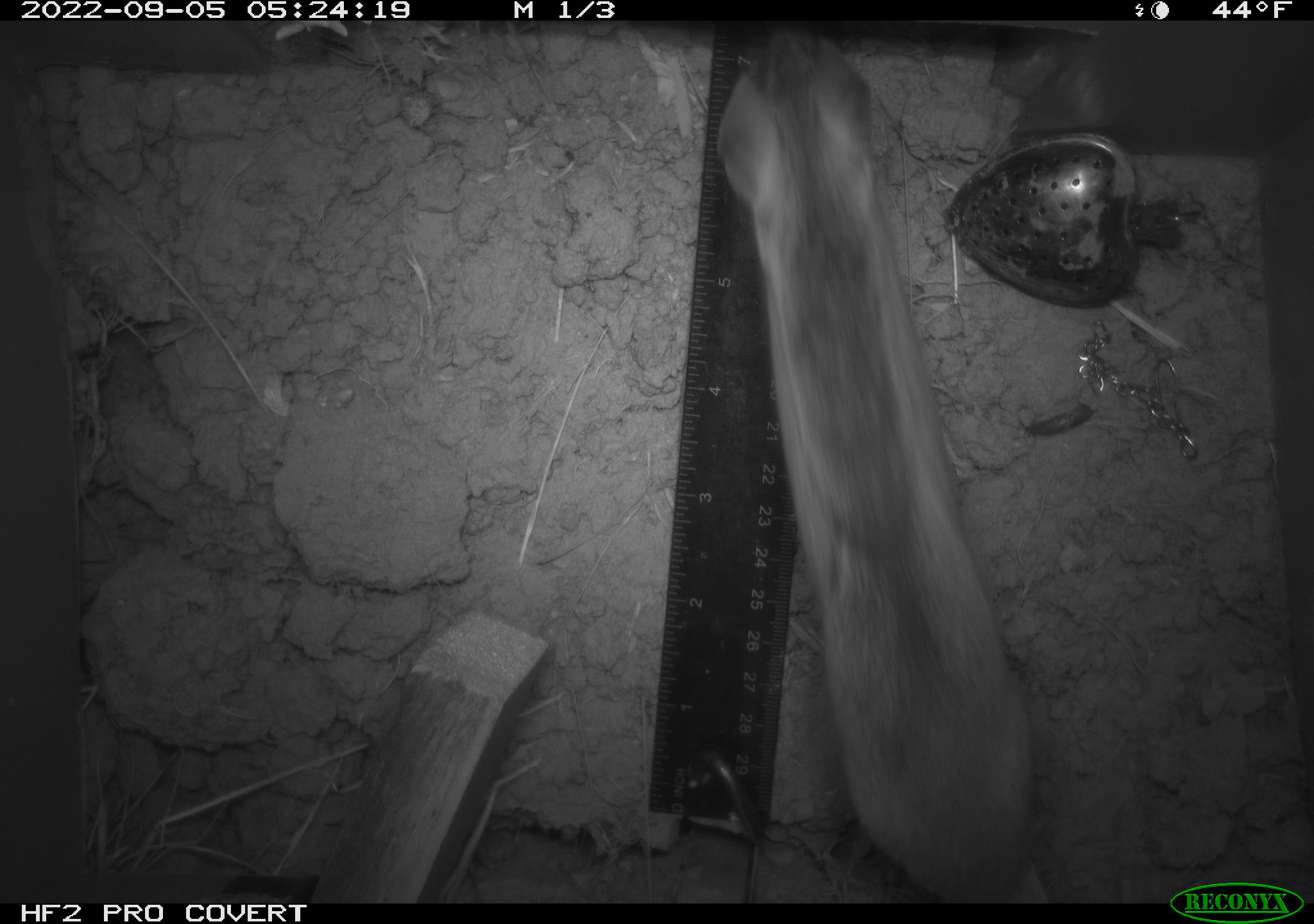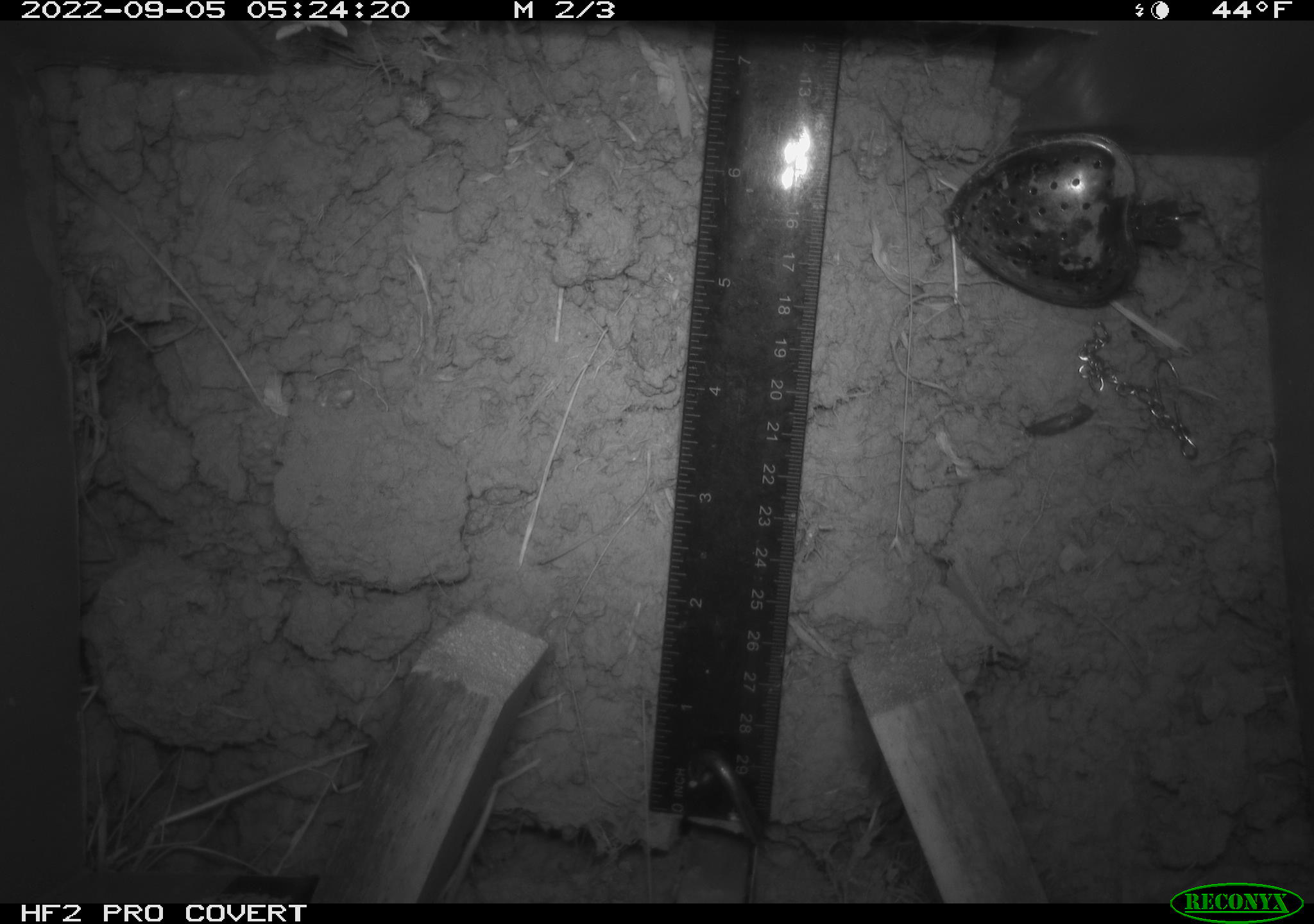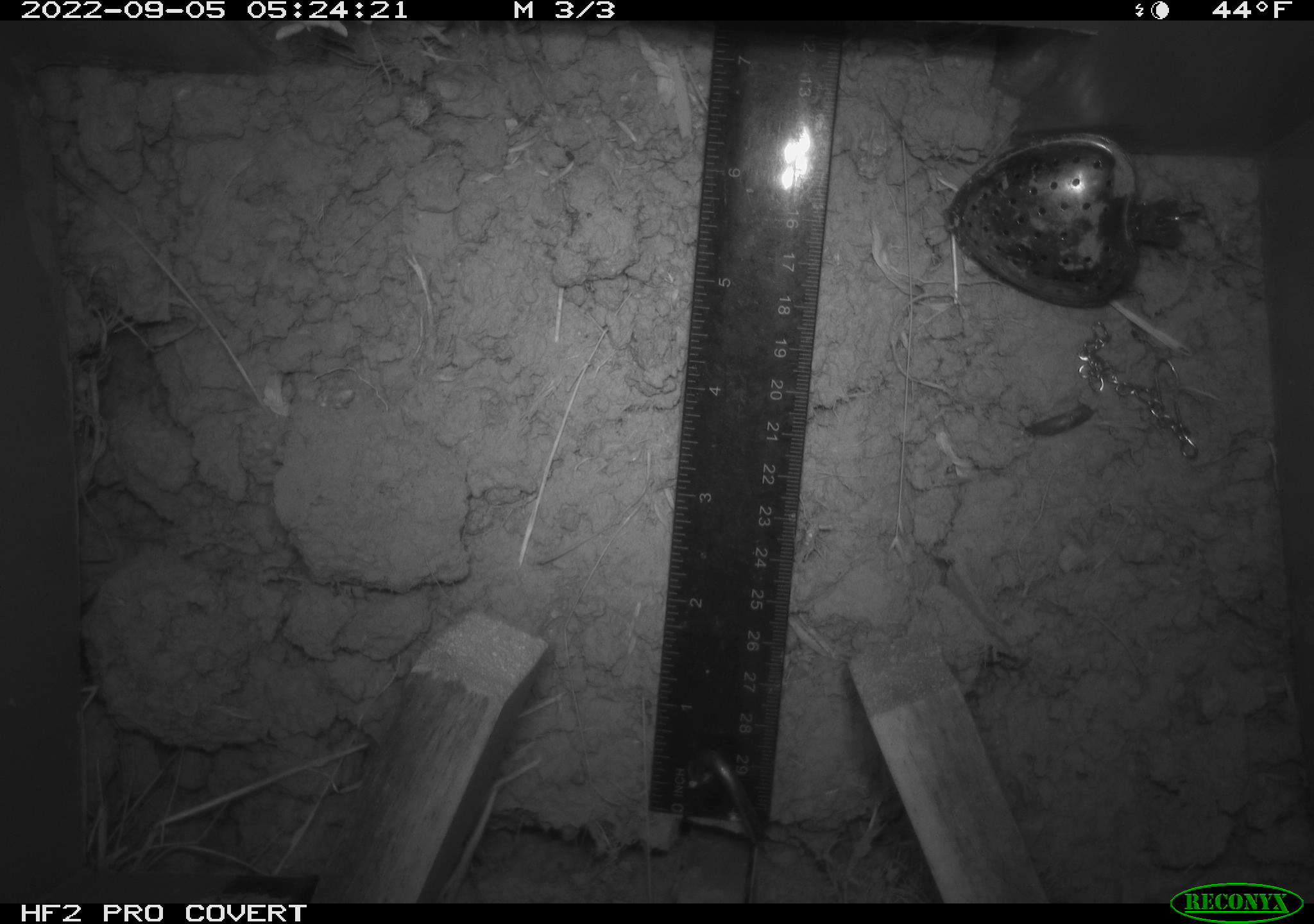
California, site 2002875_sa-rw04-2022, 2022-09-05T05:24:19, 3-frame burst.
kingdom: Animalia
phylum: Chordata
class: Mammalia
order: Rodentia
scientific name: Rodentia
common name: mouse species